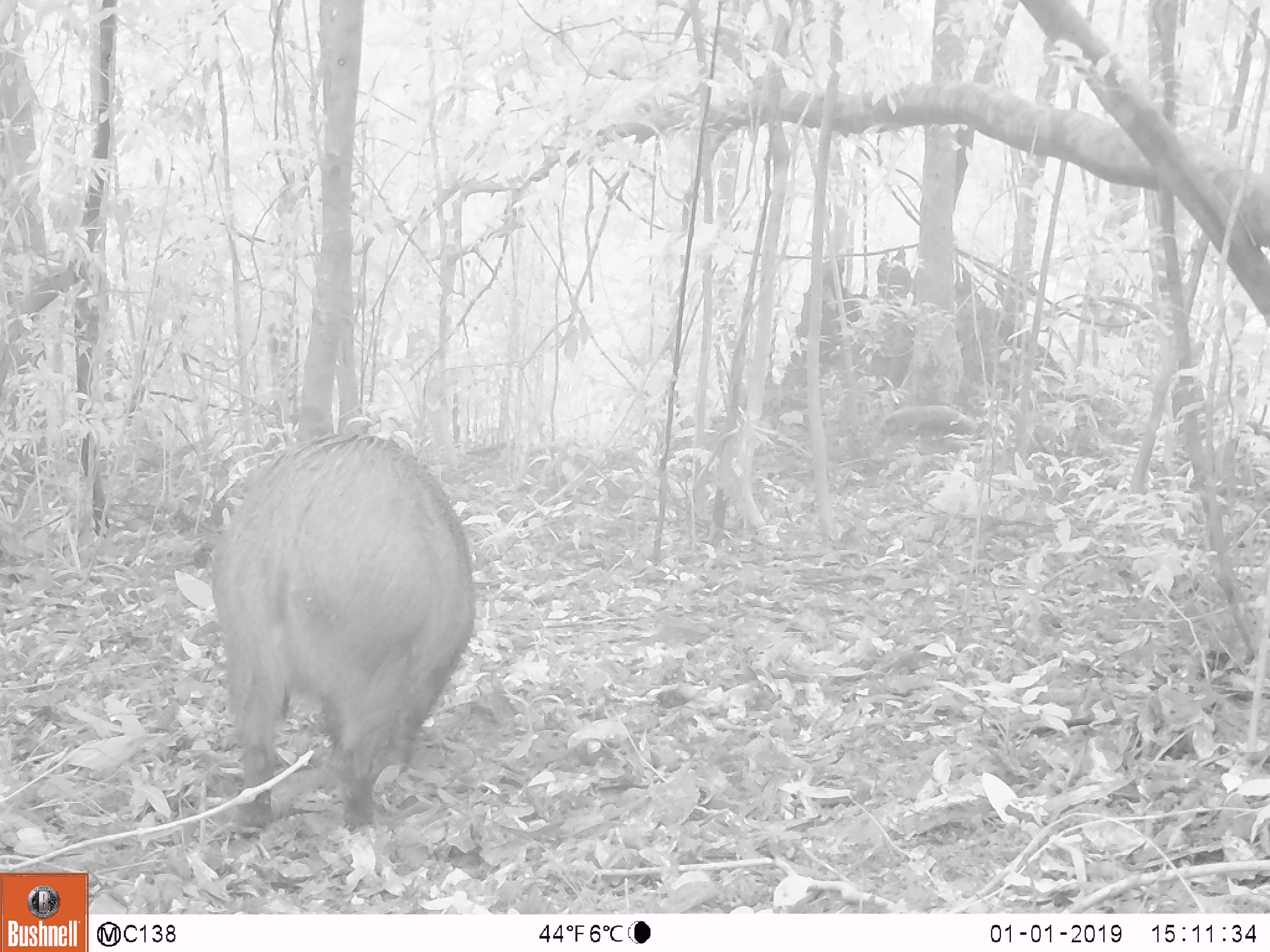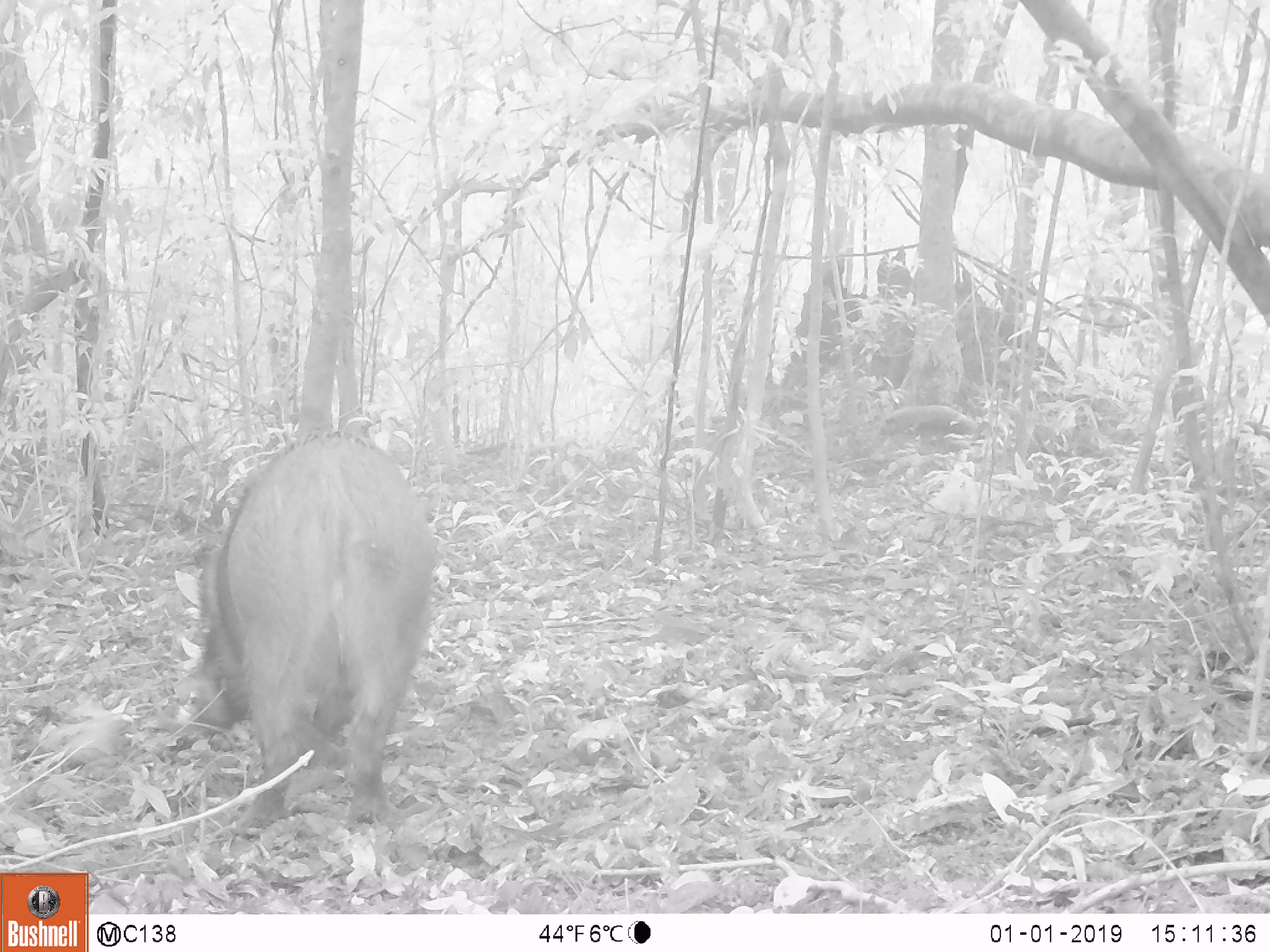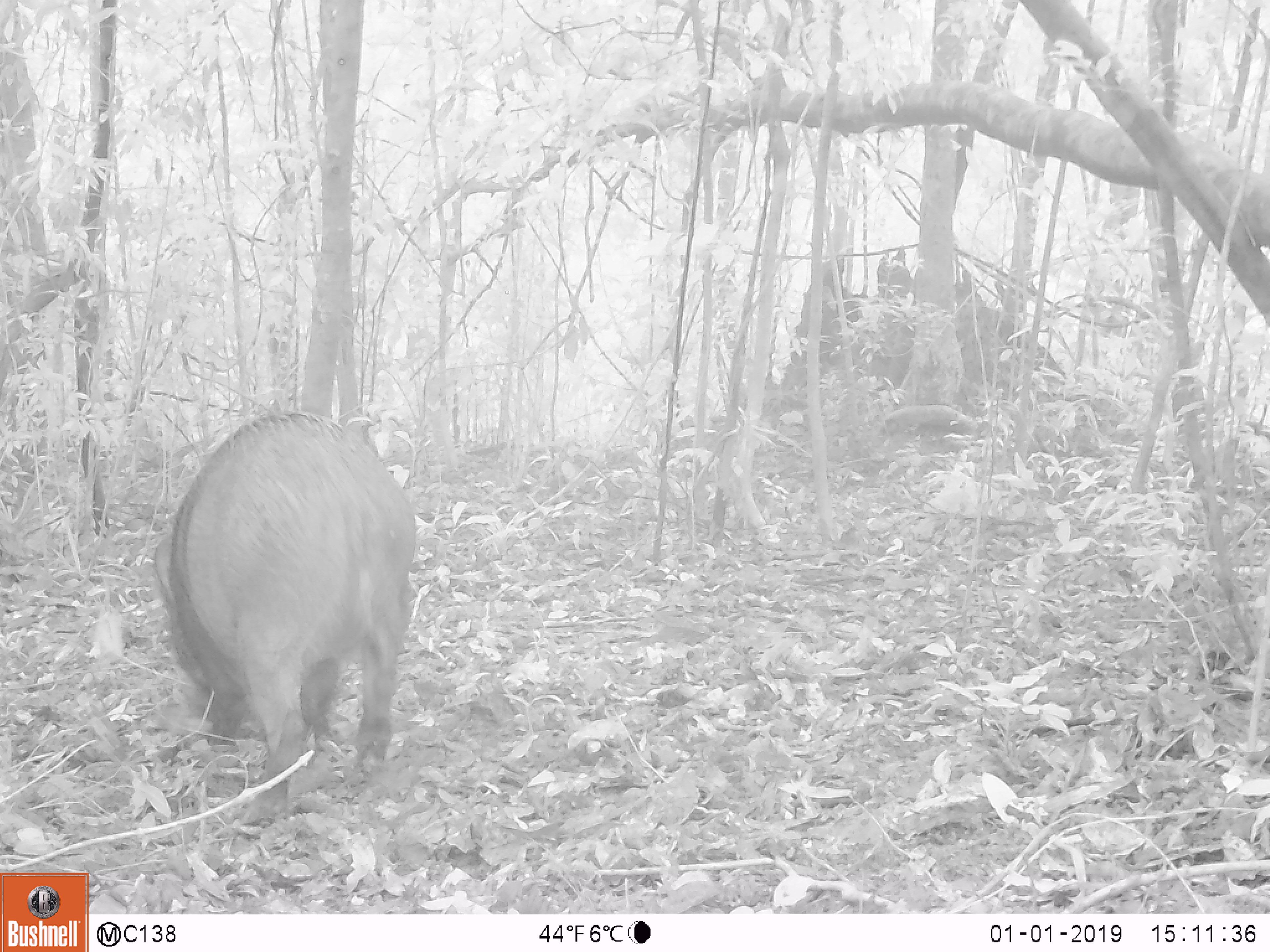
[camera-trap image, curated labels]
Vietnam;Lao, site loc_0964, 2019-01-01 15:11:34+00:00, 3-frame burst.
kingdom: Animalia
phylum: Chordata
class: Mammalia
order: Artiodactyla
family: Suidae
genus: Sus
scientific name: Sus scrofa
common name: eurasian wild pig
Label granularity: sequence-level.